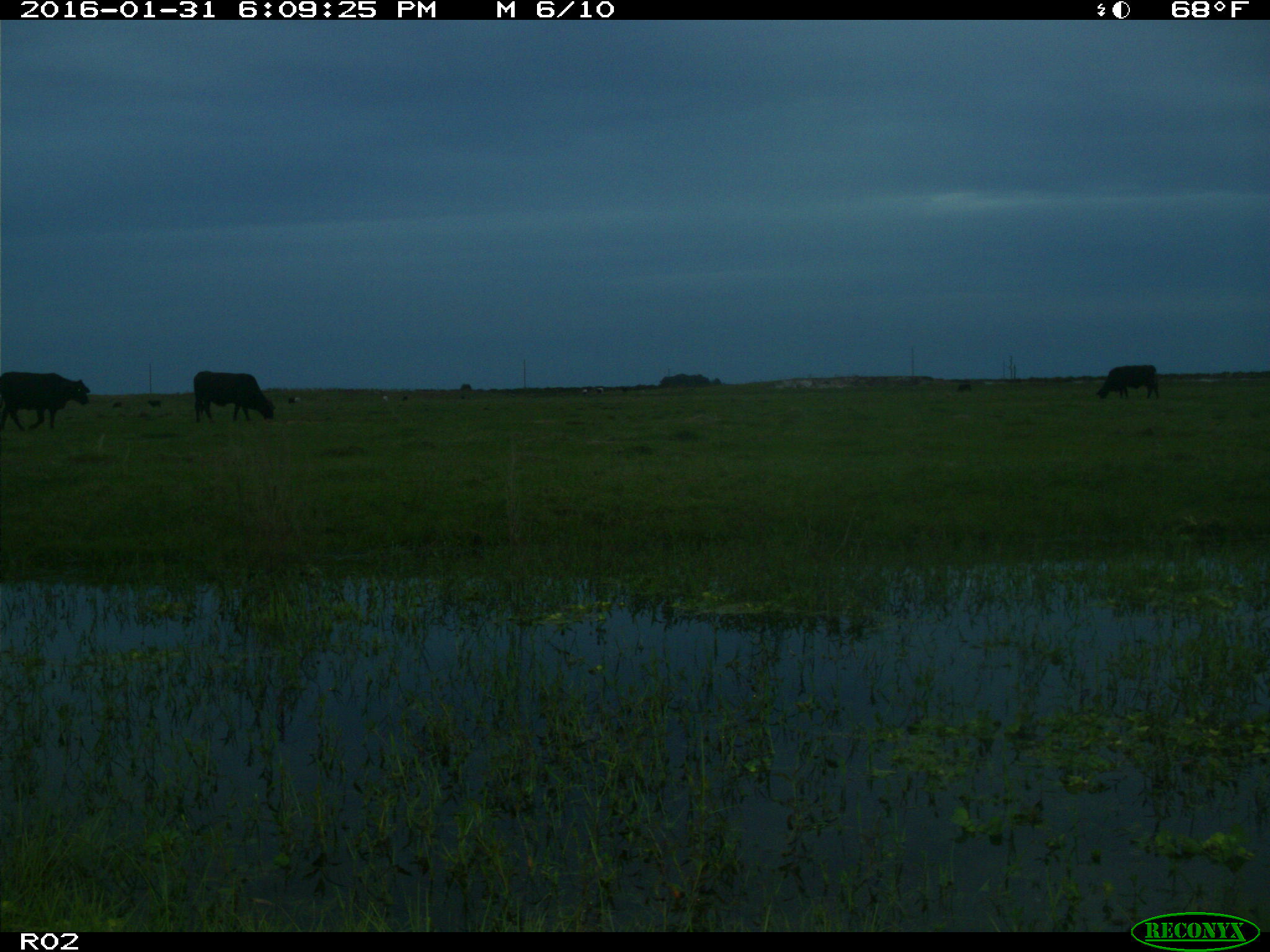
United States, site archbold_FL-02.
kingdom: Animalia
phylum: Chordata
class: Mammalia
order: Artiodactyla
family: Bovidae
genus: Bos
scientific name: Bos taurus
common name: domestic cow